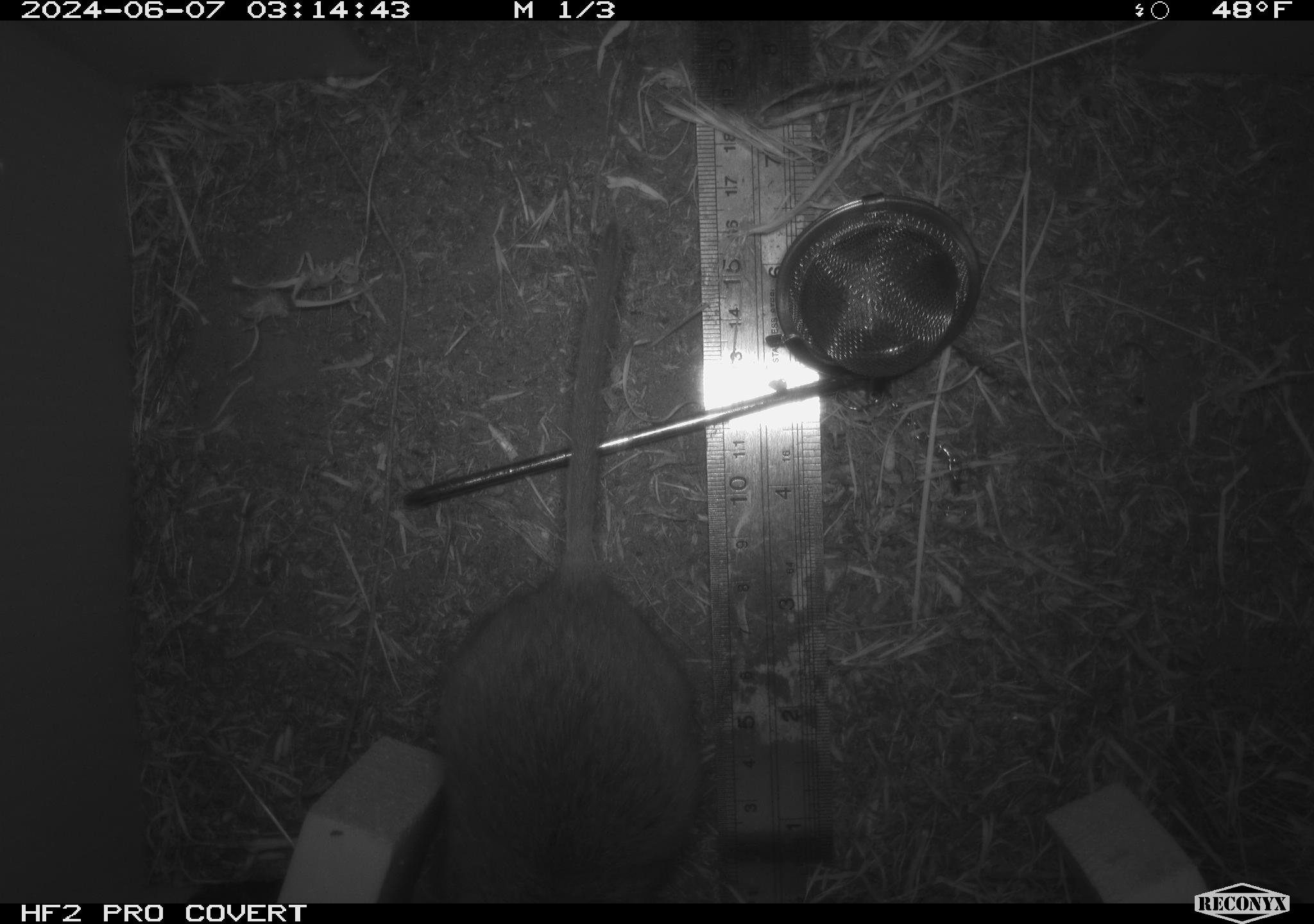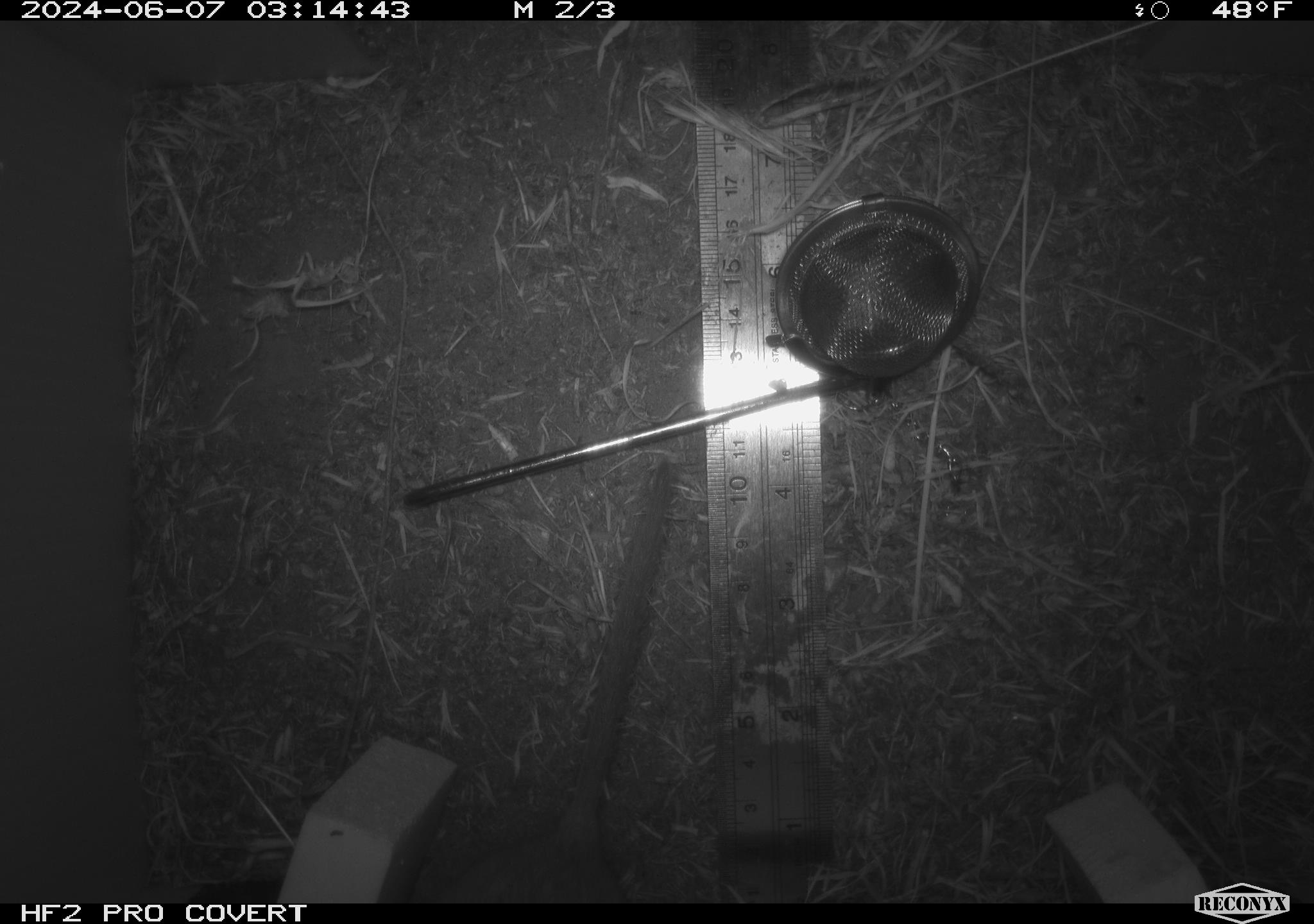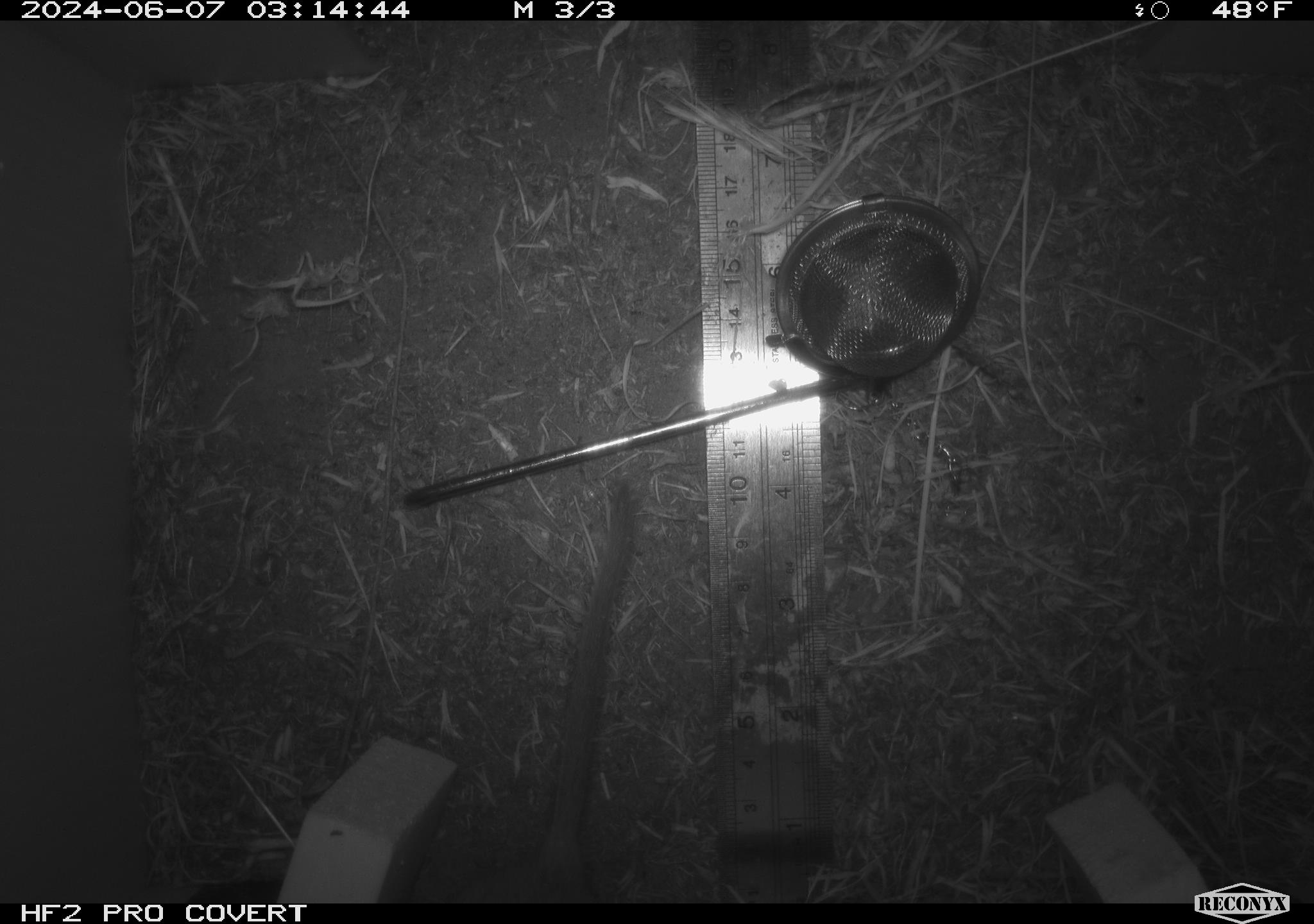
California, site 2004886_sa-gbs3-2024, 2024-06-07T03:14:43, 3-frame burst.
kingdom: Animalia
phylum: Chordata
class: Mammalia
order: Rodentia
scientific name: Rodentia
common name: woodrat or rat or mouse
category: woodrat or rat or mouse species